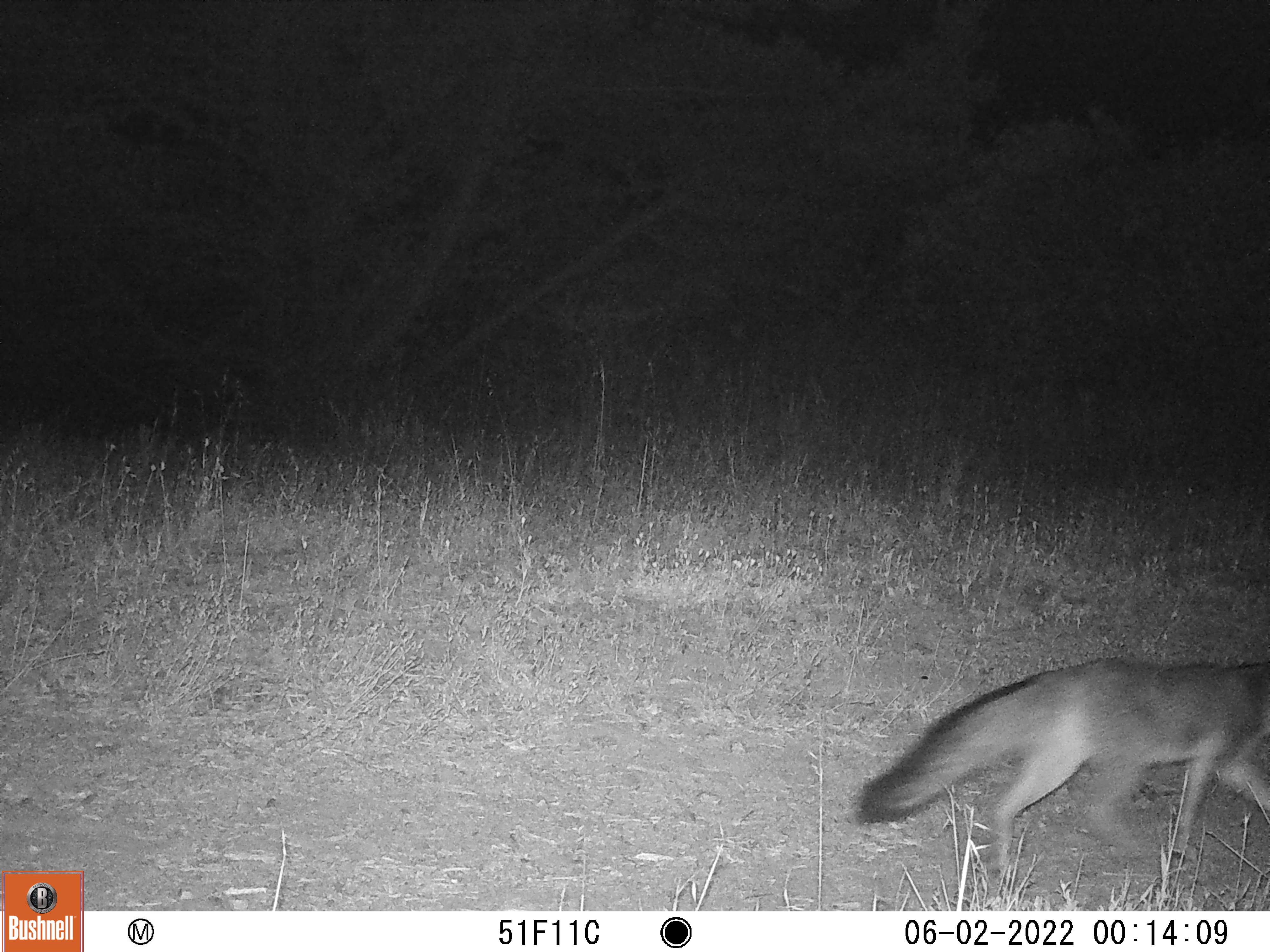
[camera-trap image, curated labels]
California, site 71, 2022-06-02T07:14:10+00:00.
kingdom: Animalia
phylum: Chordata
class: Mammalia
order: Carnivora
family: Canidae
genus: Urocyon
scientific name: Urocyon cinereoargenteus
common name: gray fox